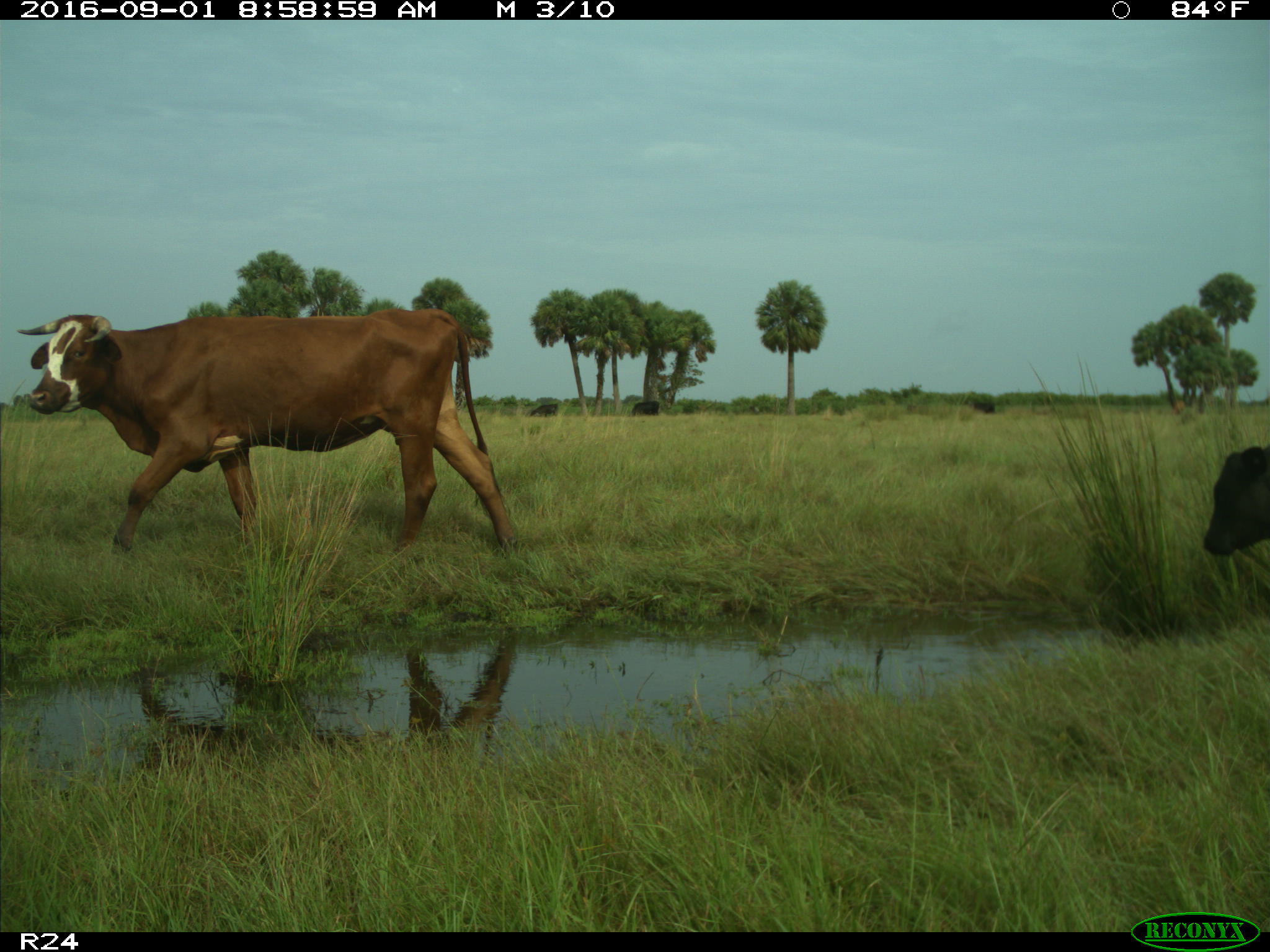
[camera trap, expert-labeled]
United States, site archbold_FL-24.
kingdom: Animalia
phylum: Chordata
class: Mammalia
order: Artiodactyla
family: Bovidae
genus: Bos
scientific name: Bos taurus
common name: domestic cow